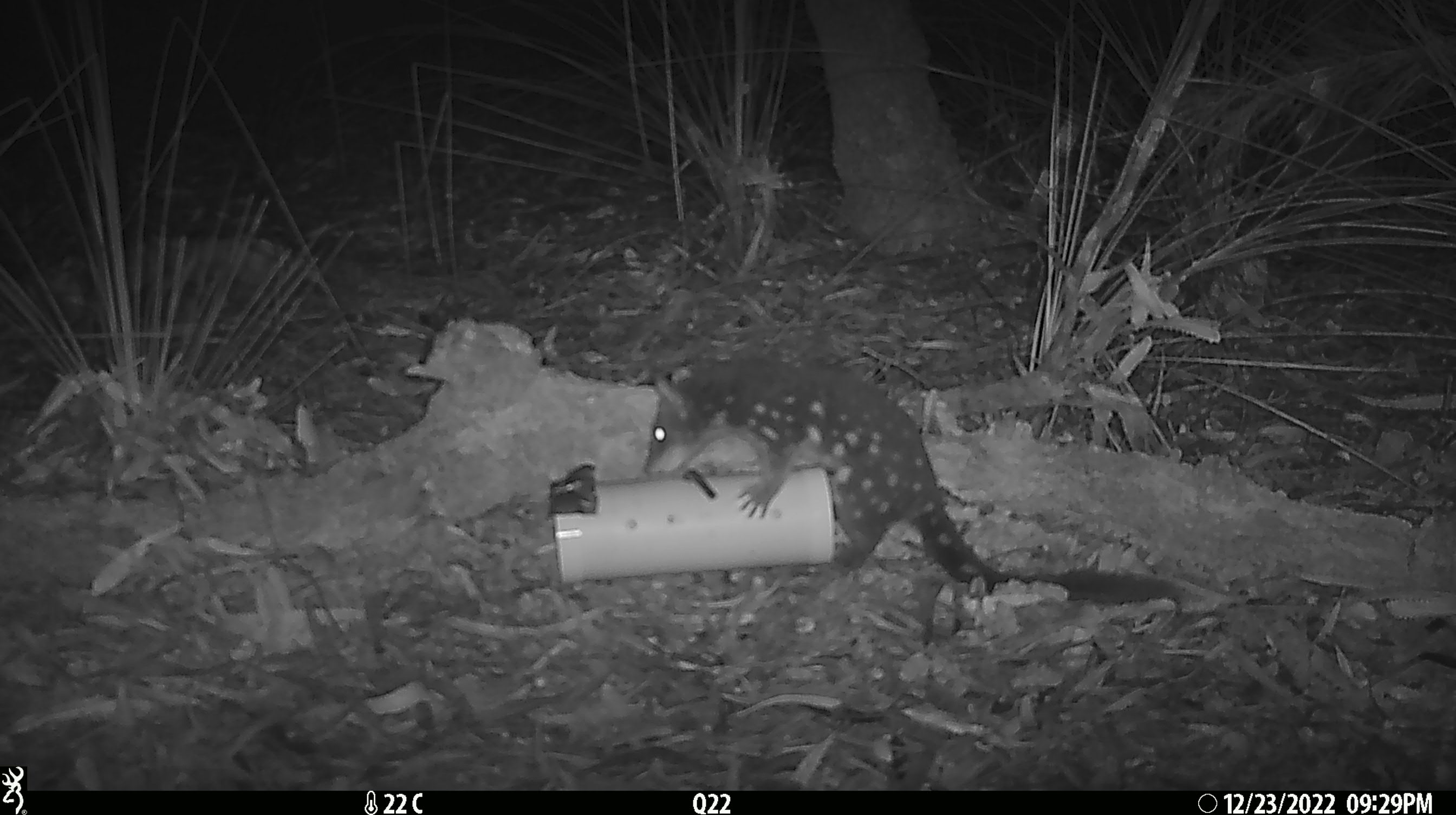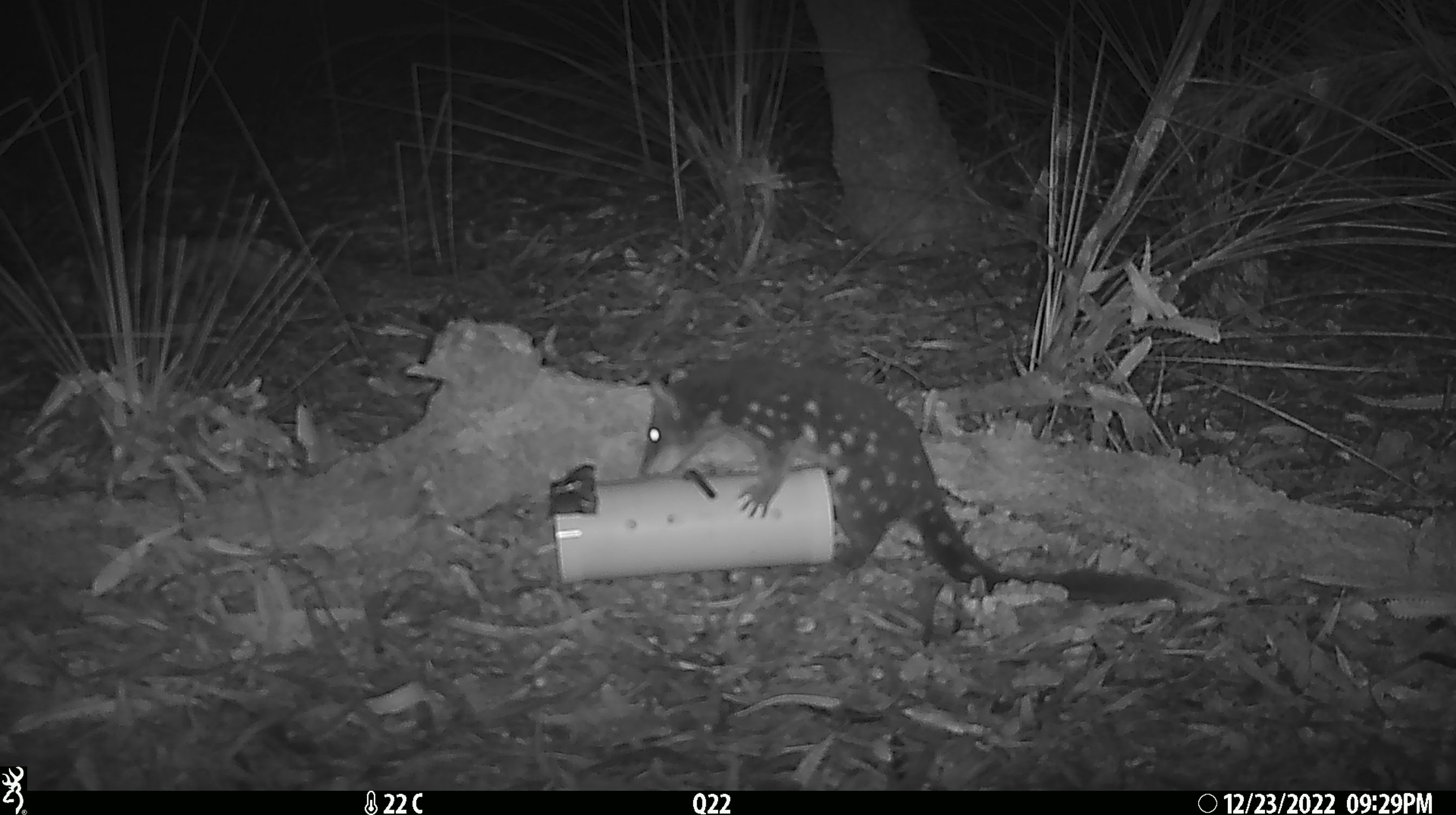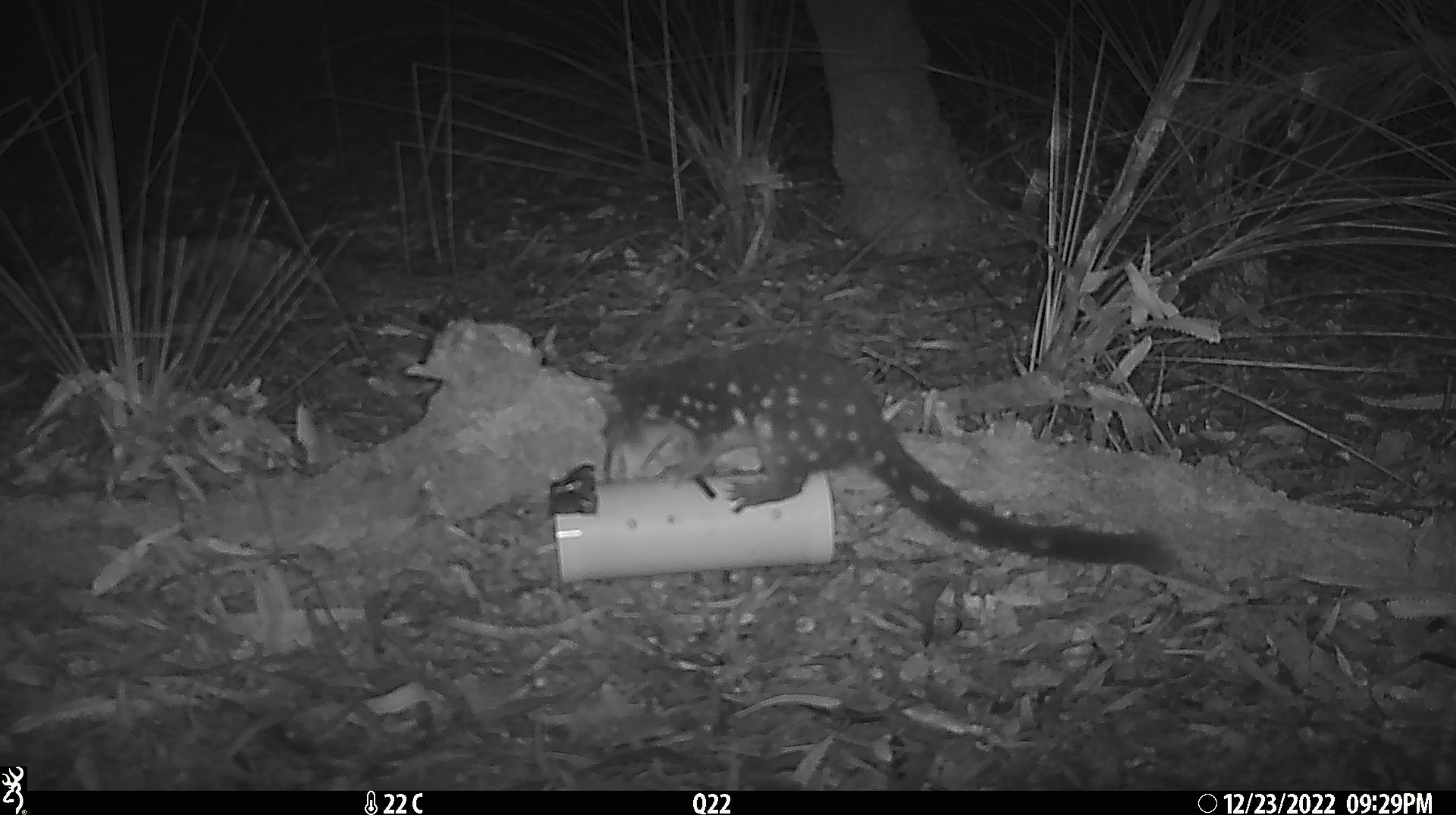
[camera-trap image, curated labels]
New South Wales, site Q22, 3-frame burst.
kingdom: Animalia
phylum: Chordata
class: Mammalia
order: Dasyuromorphia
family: Dasyuridae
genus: Dasyurus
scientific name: Dasyurus maculatus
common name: spotted-tailed quoll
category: quoll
Quoll (spotted-tailed quoll) (Dasyurus maculatus).